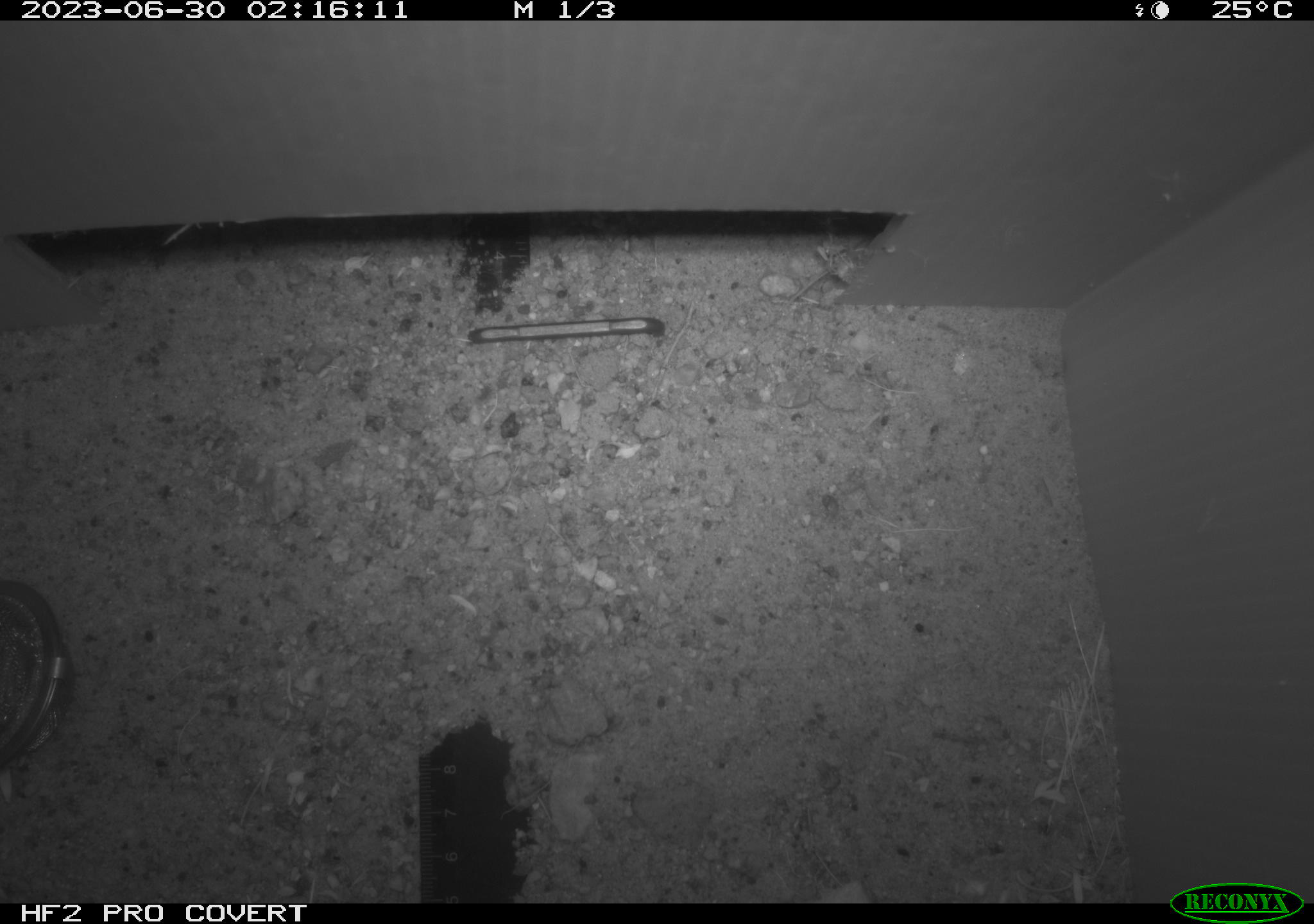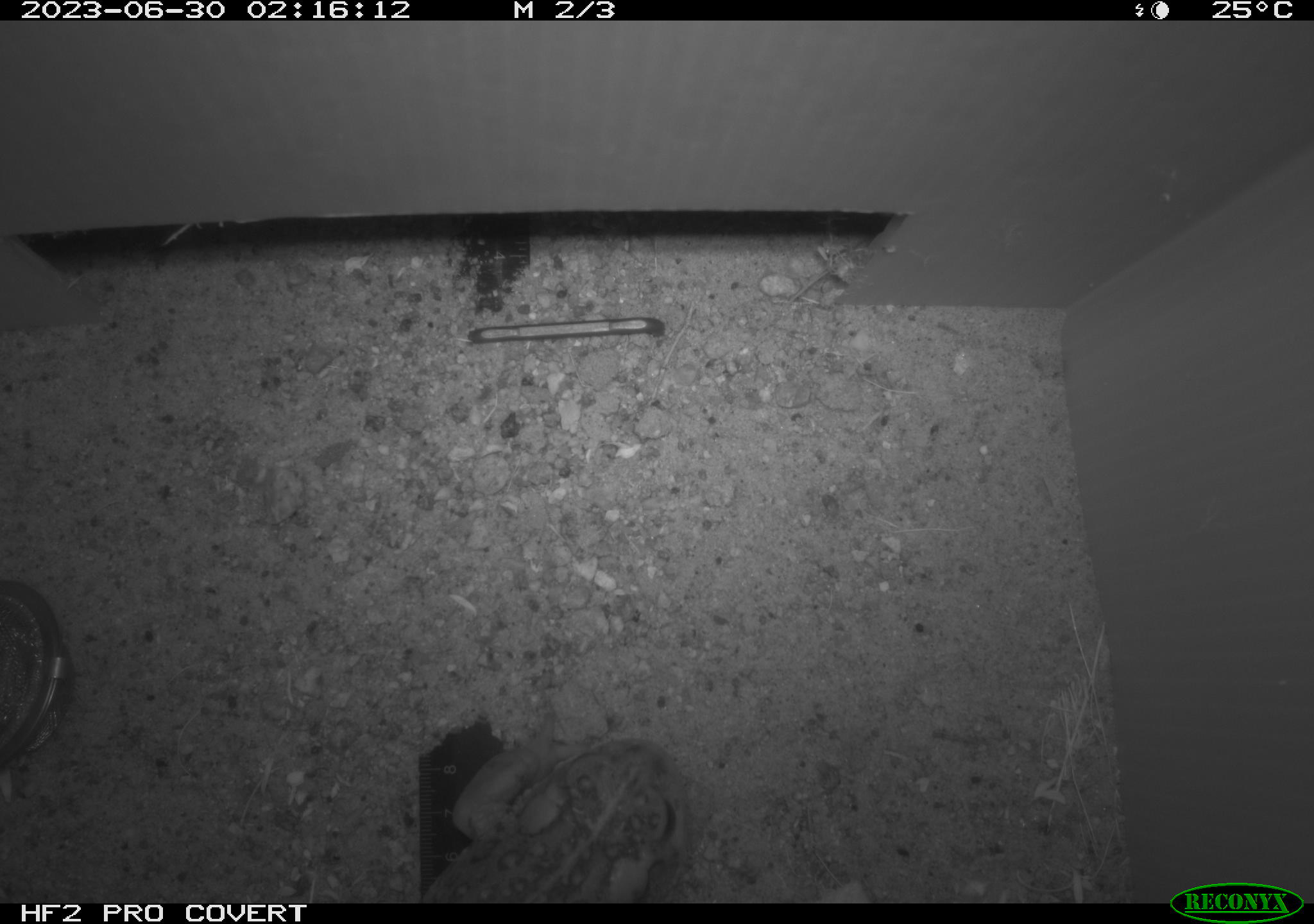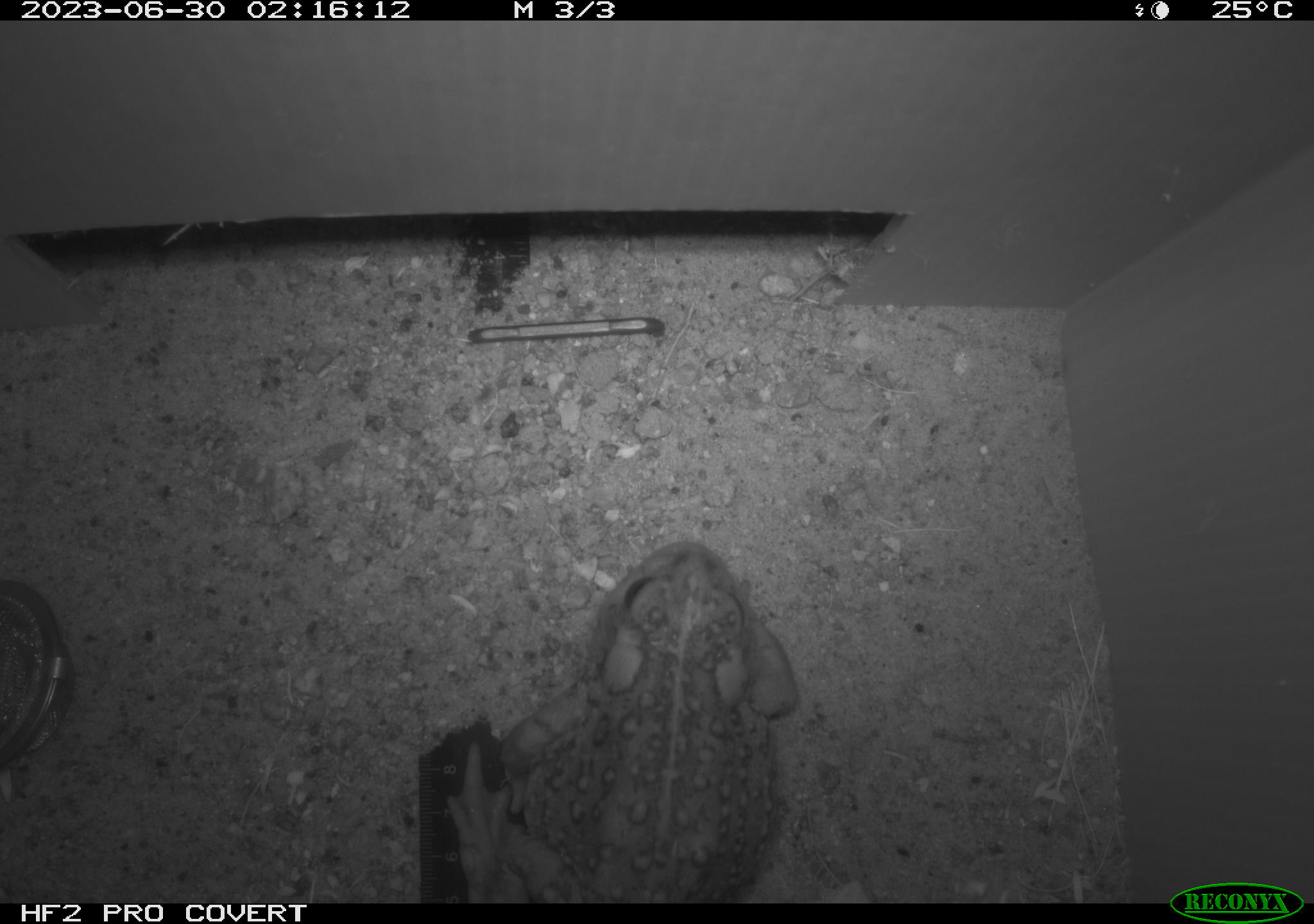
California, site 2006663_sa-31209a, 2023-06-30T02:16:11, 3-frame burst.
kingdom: Animalia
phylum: Chordata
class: Amphibia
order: Anura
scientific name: Anura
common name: frogs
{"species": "frogs (Anura)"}